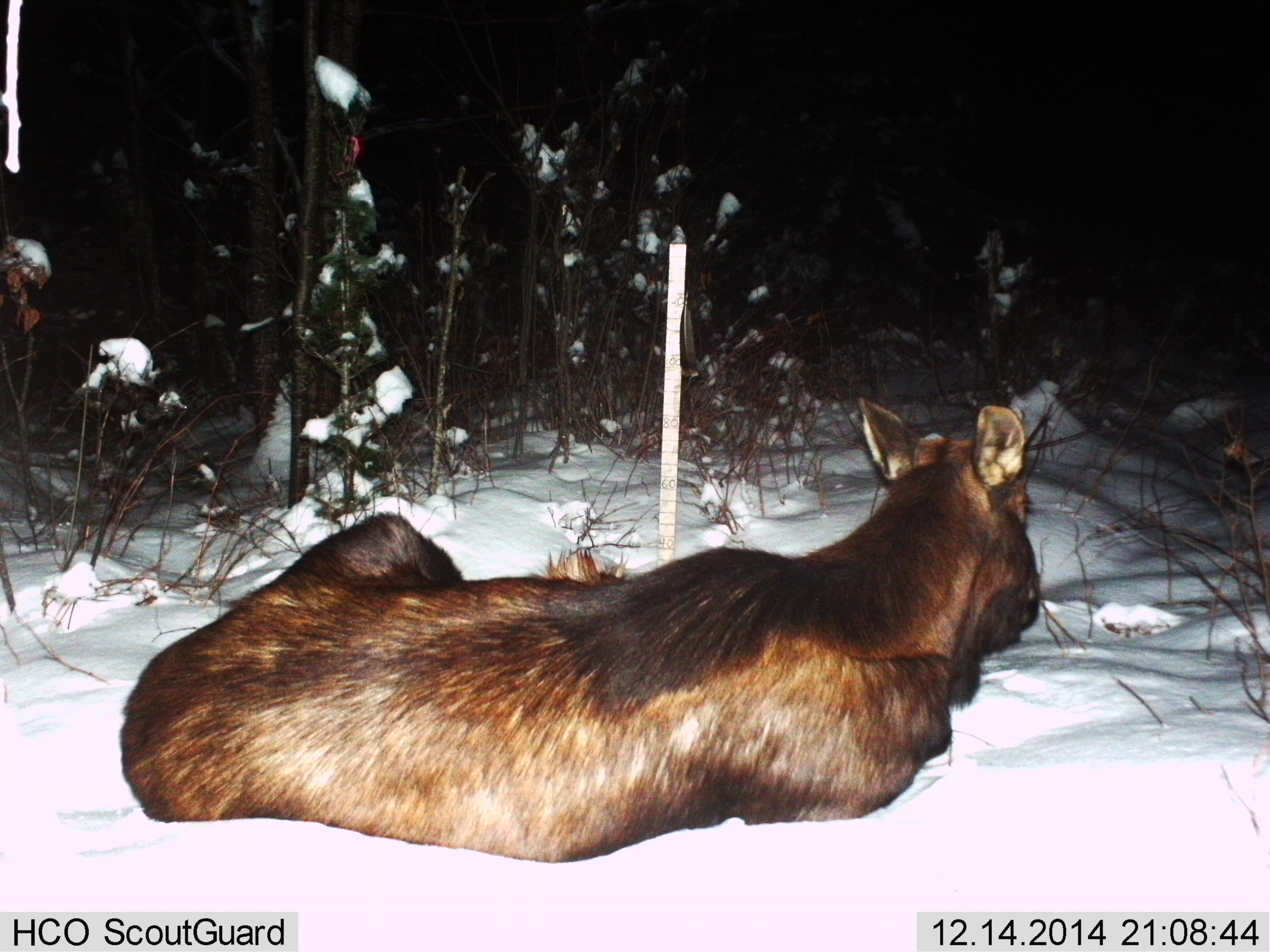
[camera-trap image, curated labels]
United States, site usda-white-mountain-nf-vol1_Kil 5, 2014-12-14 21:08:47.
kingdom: Animalia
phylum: Chordata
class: Mammalia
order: Artiodactyla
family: Cervidae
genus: Alces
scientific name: Alces alces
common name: moose